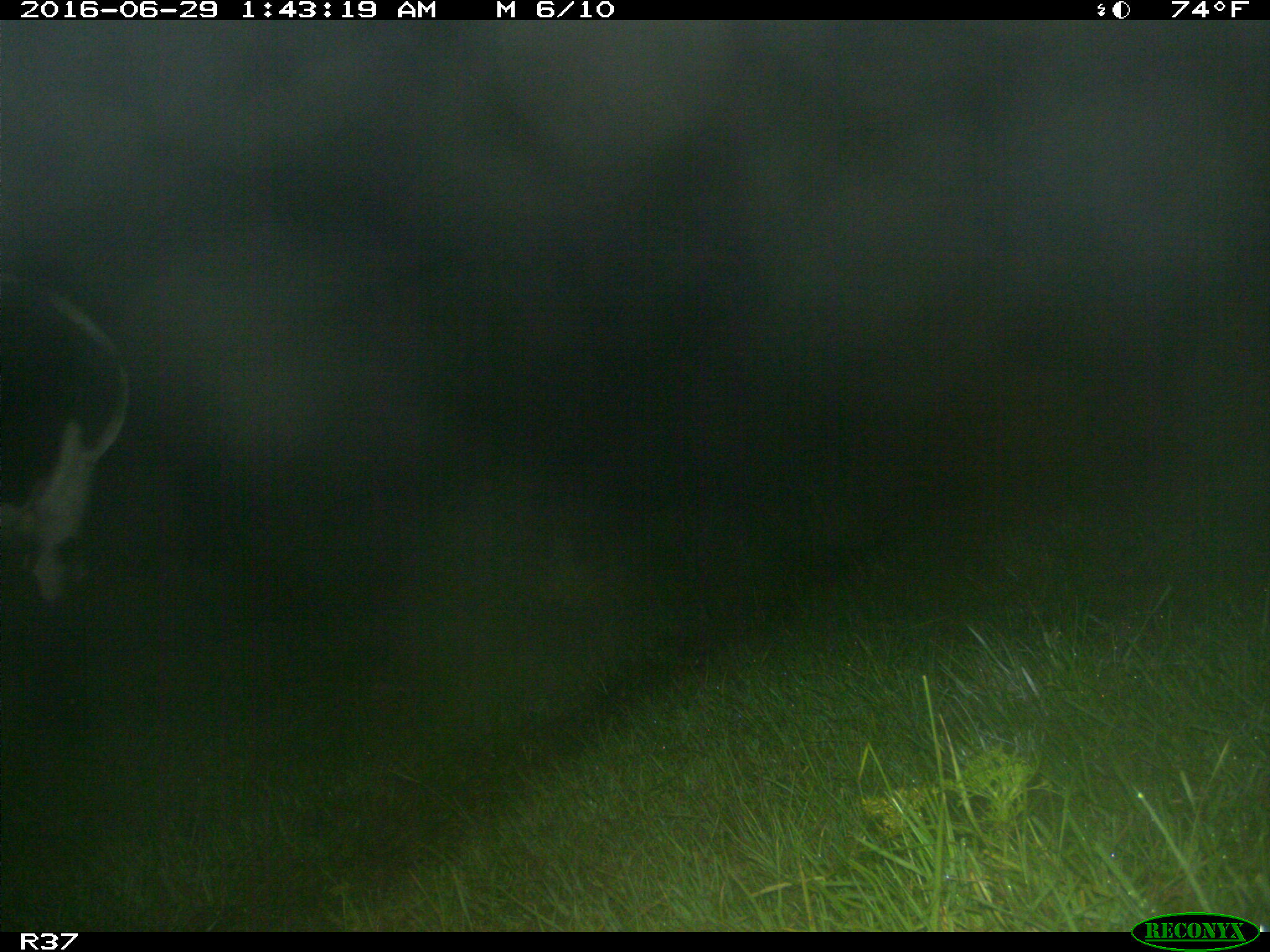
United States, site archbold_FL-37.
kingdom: Animalia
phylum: Chordata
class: Mammalia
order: Artiodactyla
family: Bovidae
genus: Bos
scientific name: Bos taurus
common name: domestic cow